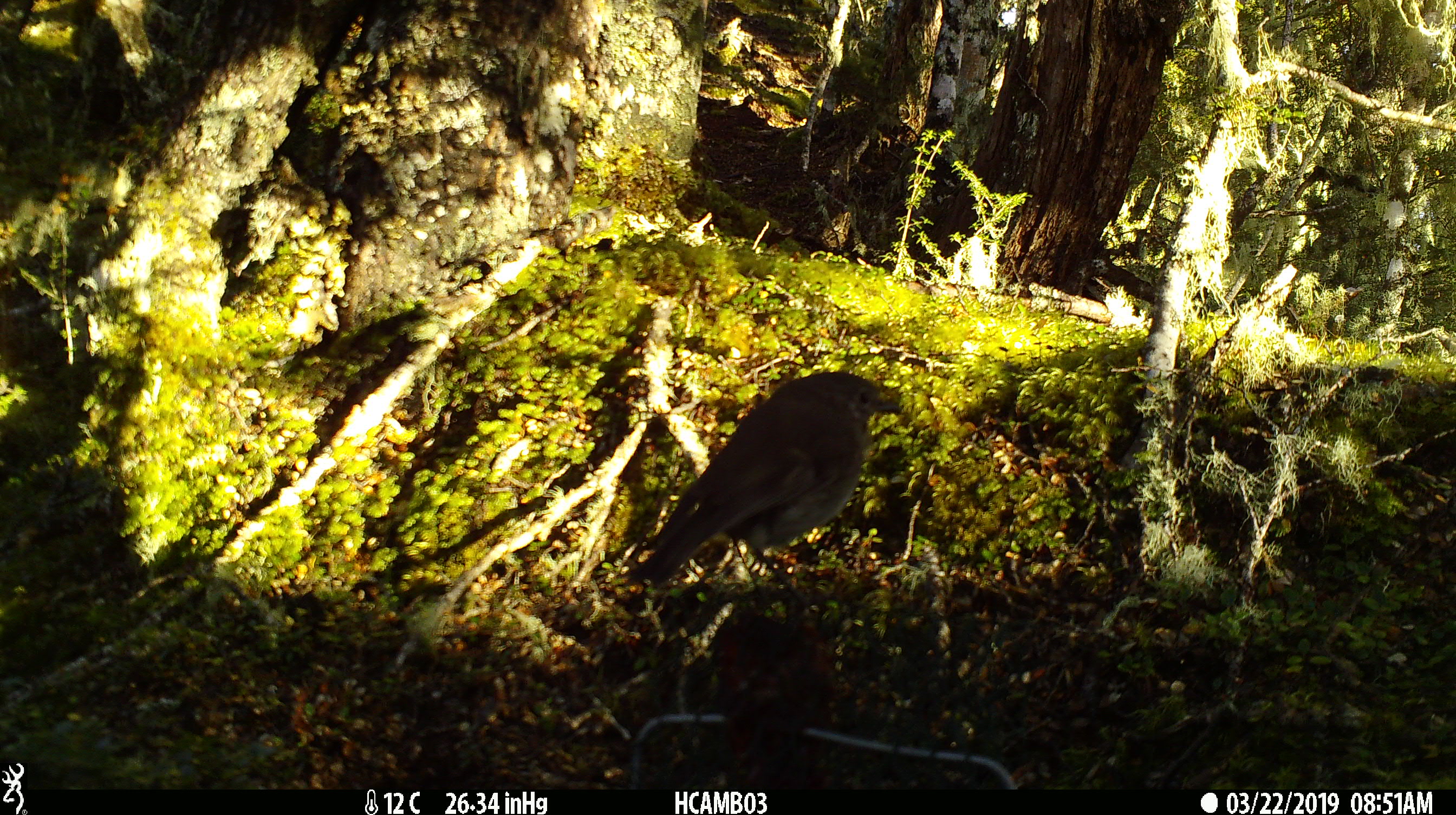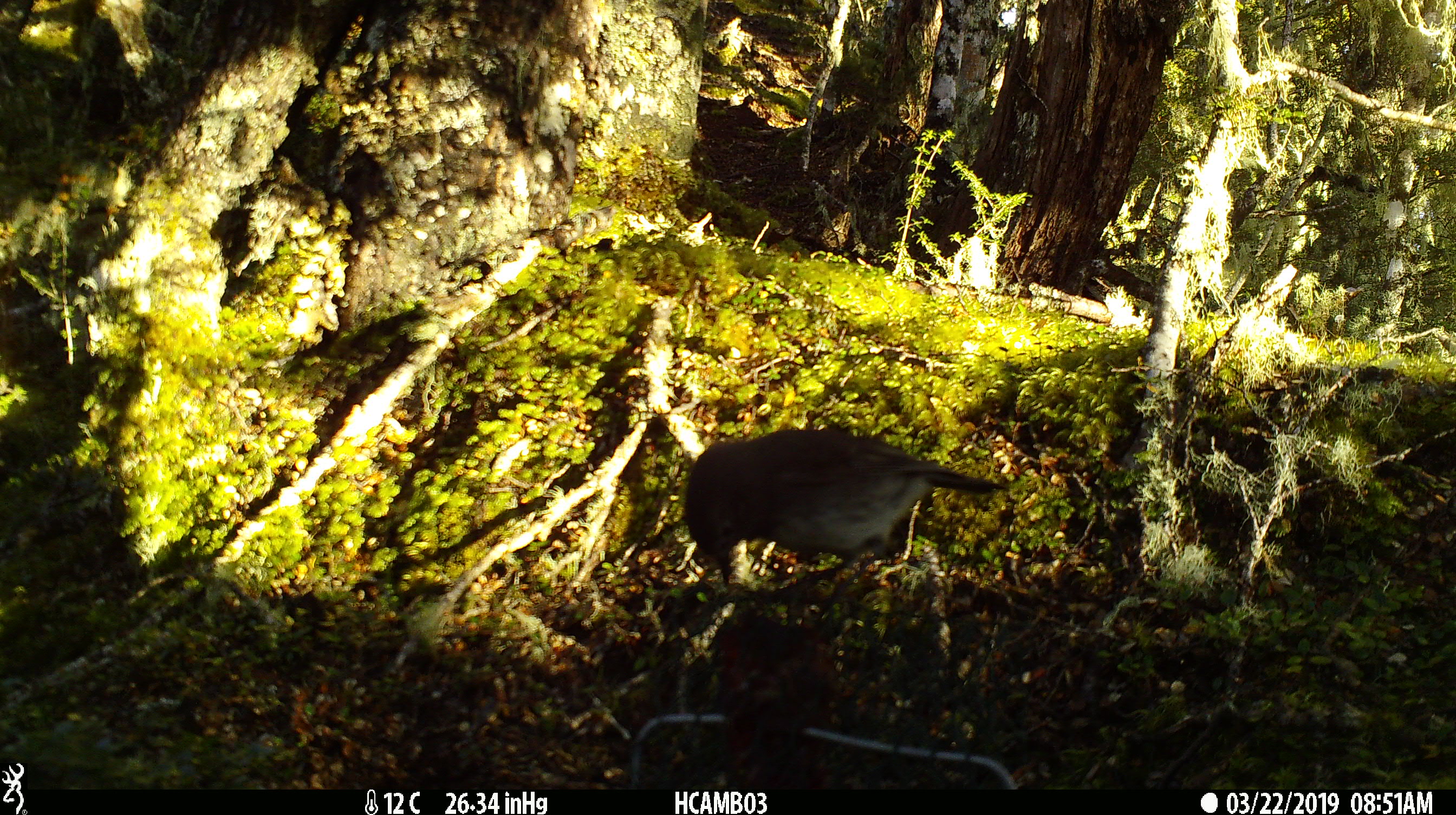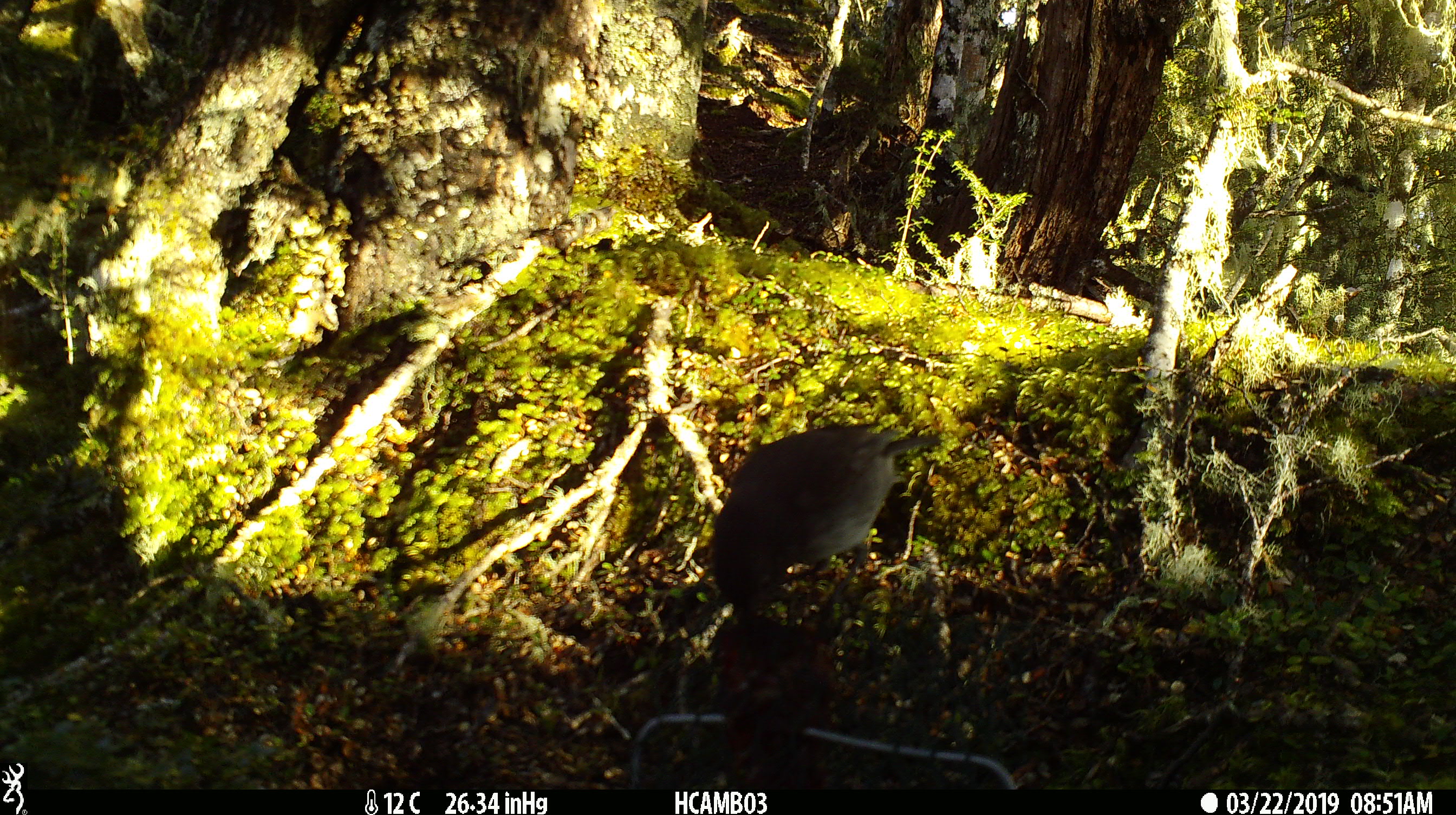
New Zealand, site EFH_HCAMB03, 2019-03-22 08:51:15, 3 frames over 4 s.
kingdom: Animalia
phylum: Chordata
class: Aves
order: Passeriformes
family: Petroicidae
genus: Petroica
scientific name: Petroica australis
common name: new zealand robin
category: robin